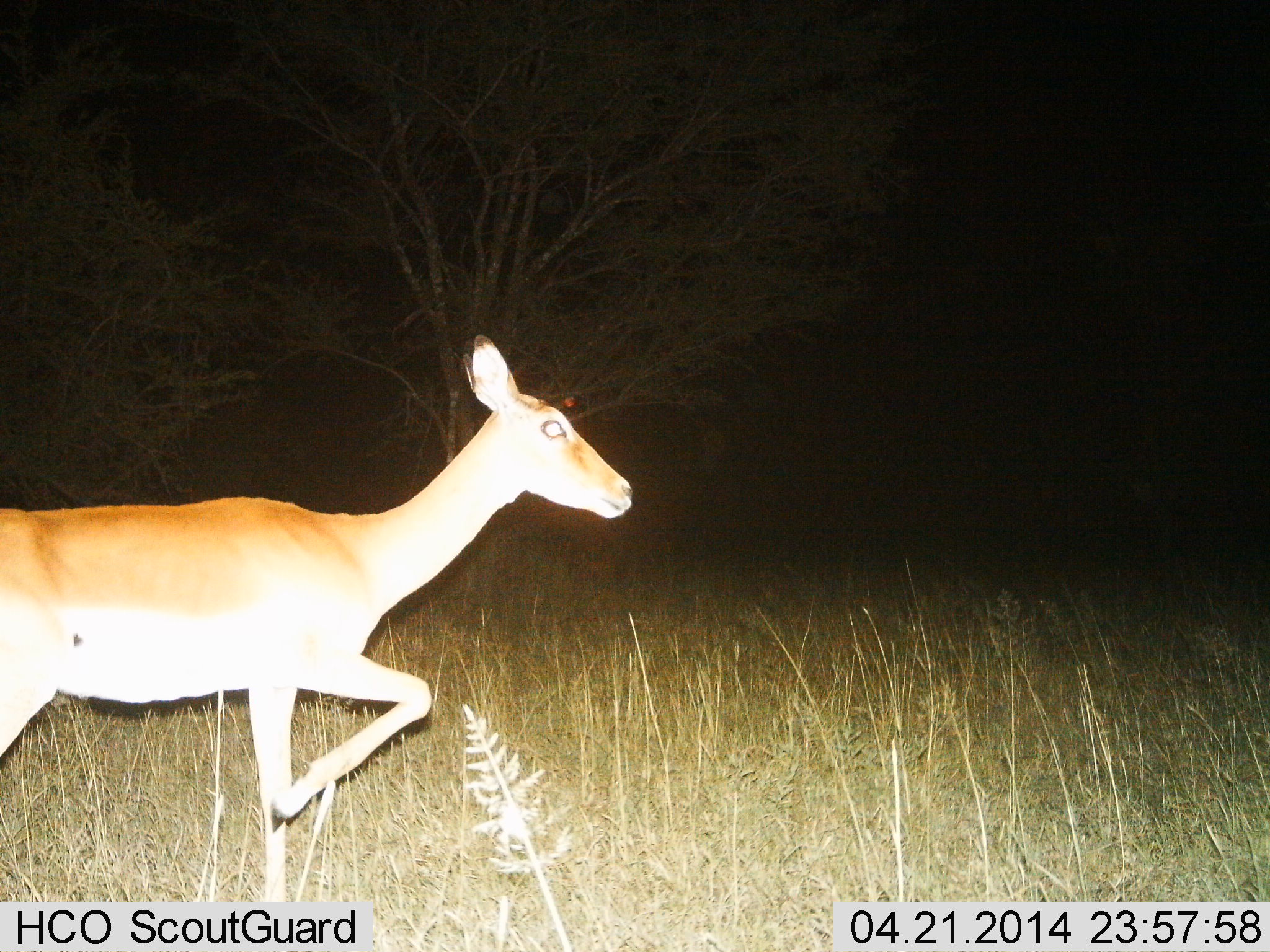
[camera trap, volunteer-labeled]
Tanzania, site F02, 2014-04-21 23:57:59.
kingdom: Animalia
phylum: Chordata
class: Mammalia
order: Artiodactyla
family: Bovidae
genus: Aepyceros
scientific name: Aepyceros melampus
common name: impala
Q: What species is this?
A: Impala (Aepyceros melampus).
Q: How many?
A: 1.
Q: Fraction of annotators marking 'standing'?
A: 11%.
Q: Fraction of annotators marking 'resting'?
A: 0%.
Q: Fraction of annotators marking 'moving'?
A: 100%.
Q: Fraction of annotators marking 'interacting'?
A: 0%.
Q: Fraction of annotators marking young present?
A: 0%.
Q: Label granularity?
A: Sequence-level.